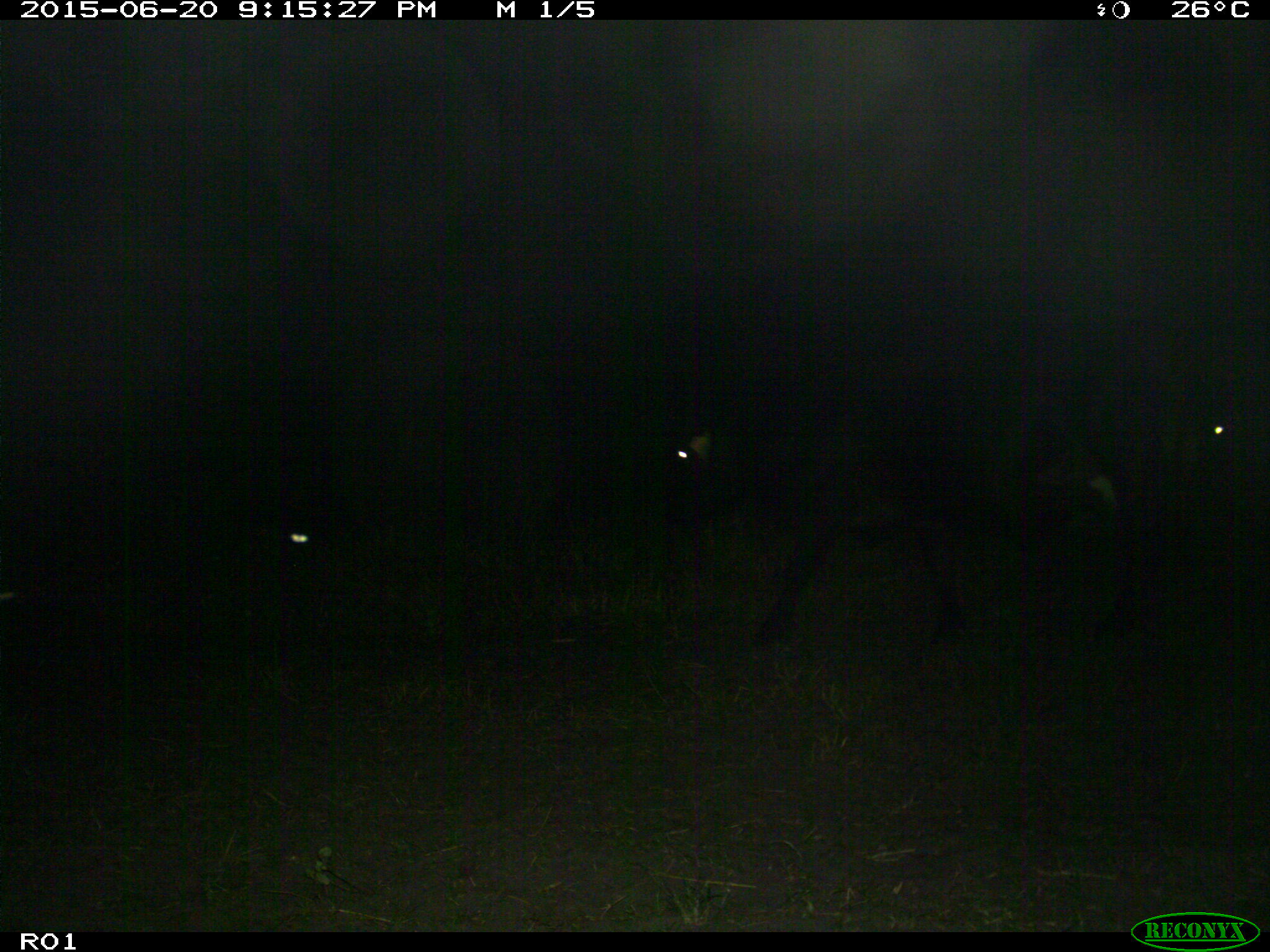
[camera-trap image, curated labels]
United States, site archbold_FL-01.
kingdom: Animalia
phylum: Chordata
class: Mammalia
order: Artiodactyla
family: Bovidae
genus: Bos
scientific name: Bos taurus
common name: domestic cow